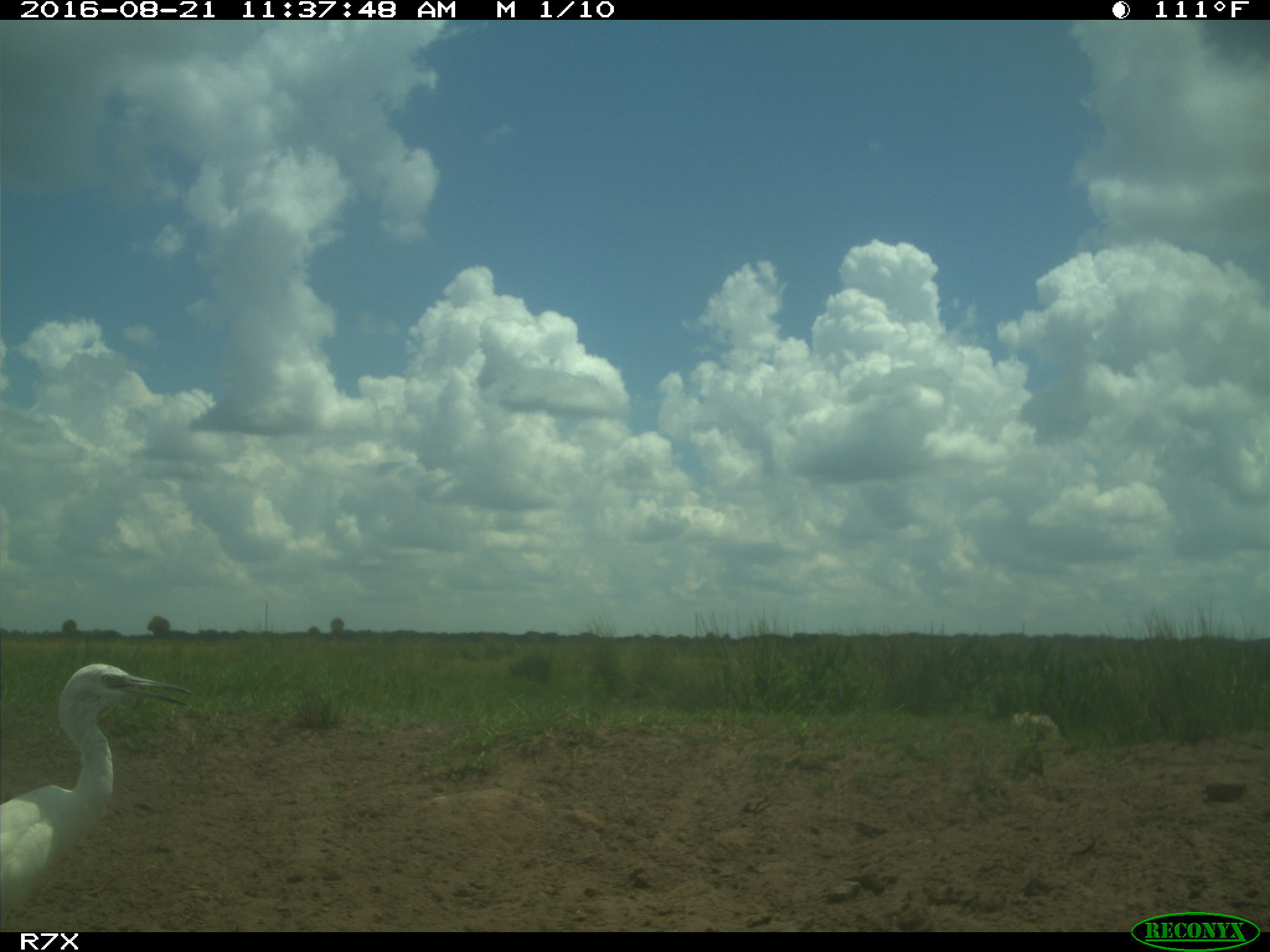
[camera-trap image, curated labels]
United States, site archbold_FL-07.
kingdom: Animalia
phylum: Chordata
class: Aves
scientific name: Aves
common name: birds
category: unidentified bird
Unidentified bird (birds) (Aves).